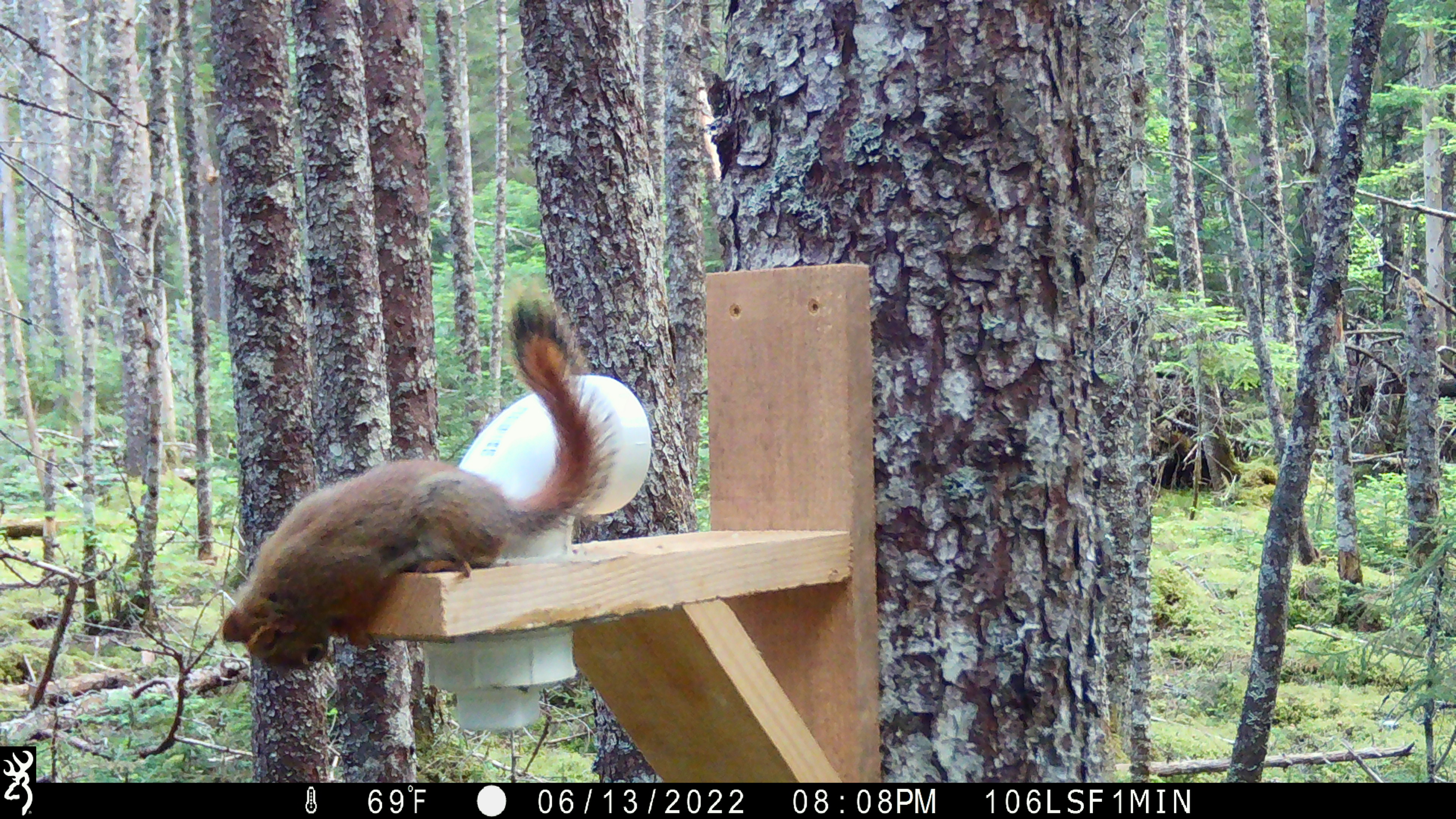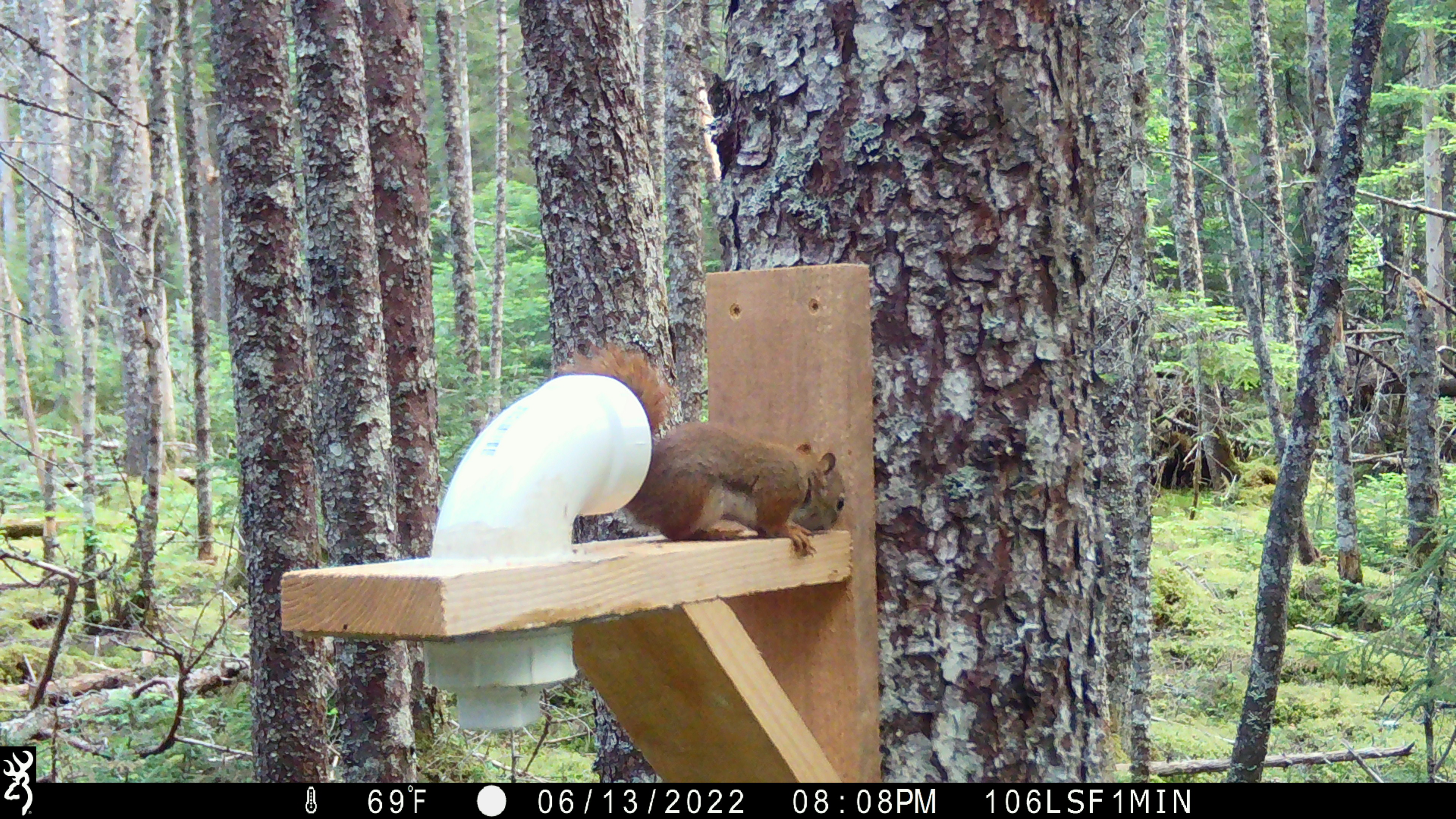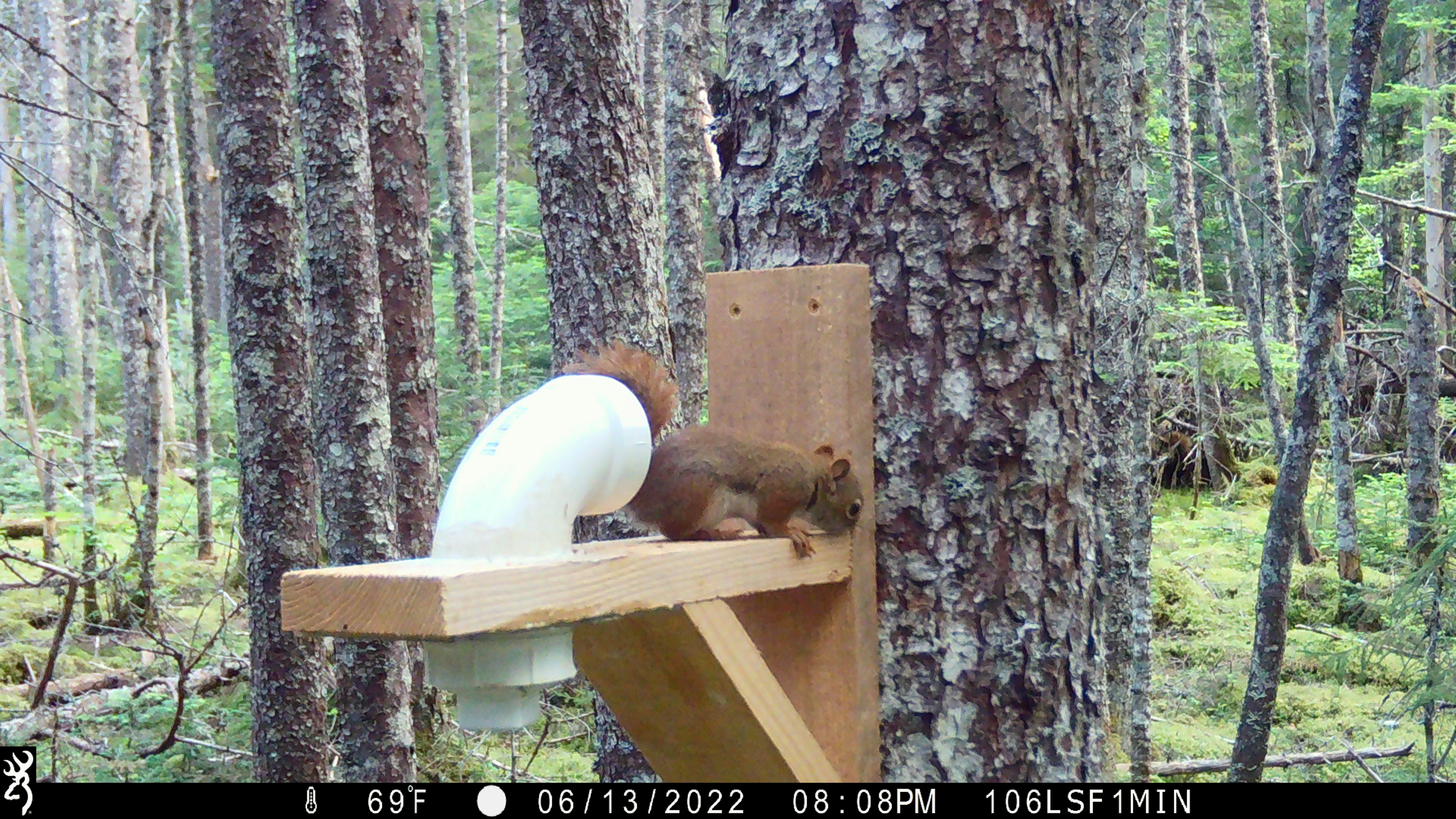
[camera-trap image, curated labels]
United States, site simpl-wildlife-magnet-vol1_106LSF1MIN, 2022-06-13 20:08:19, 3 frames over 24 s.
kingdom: Animalia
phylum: Chordata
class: Mammalia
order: Rodentia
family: Sciuridae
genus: Tamiasciurus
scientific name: Tamiasciurus hudsonicus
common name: red squirrel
Red squirrel (Tamiasciurus hudsonicus).